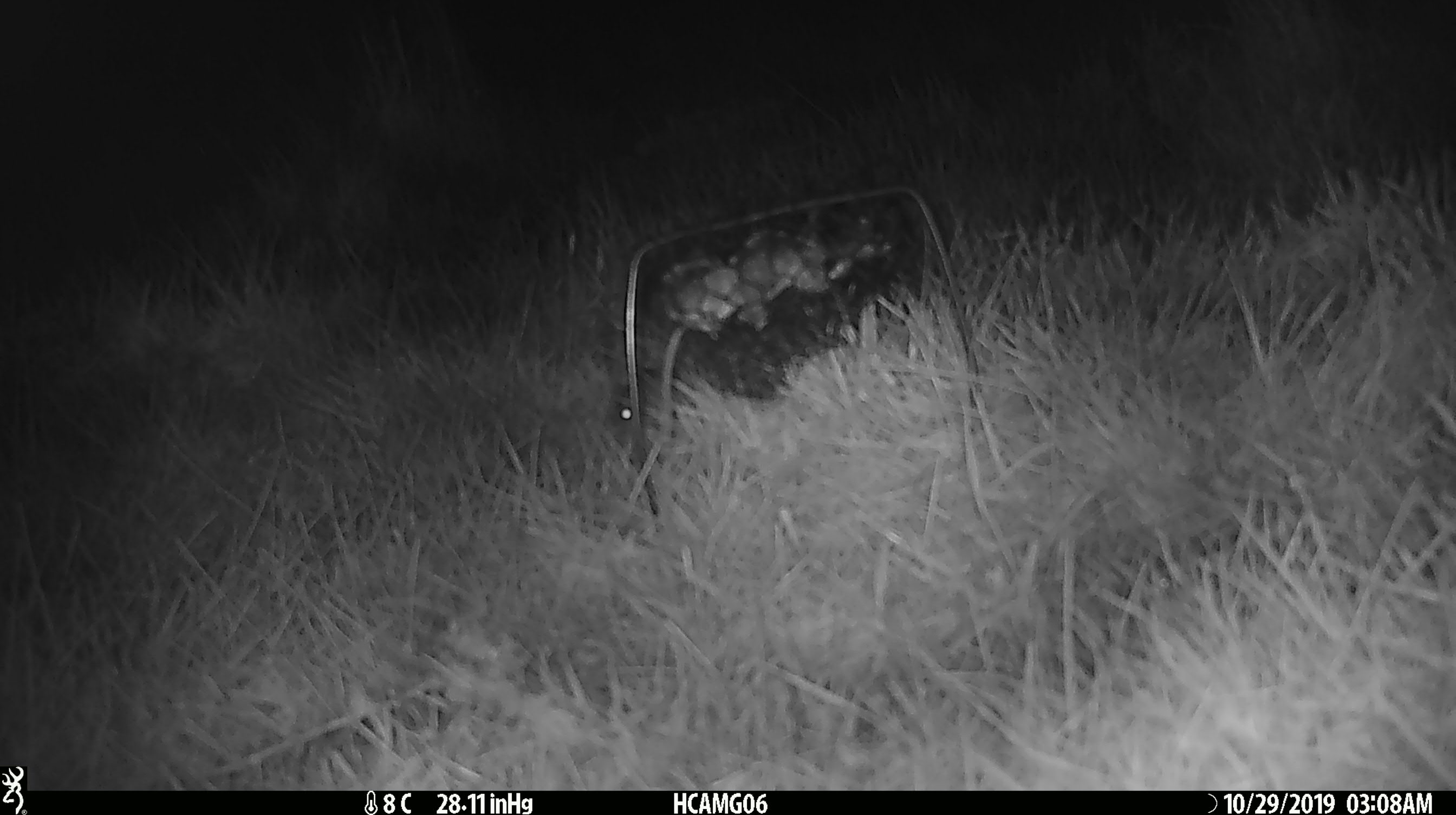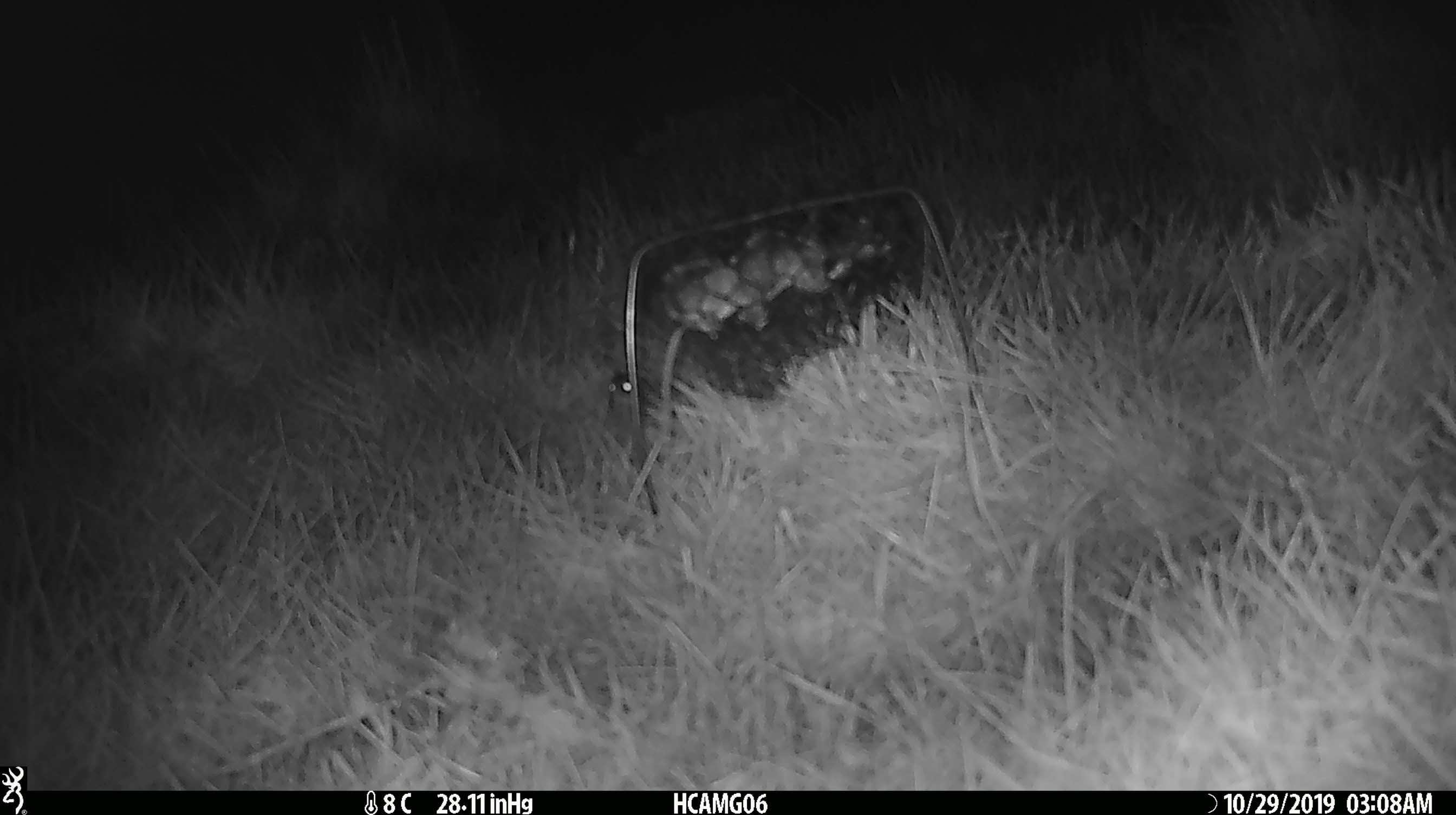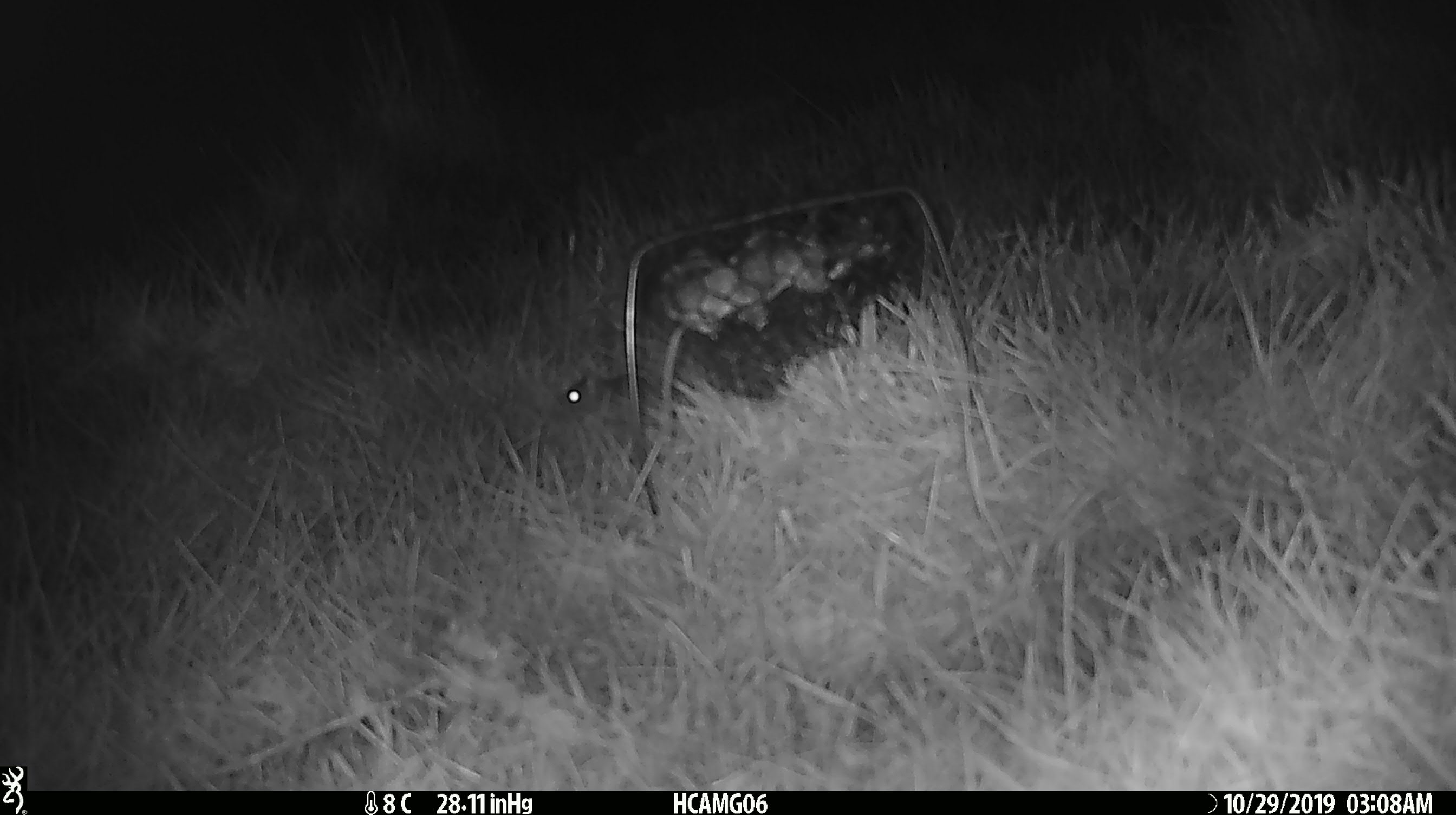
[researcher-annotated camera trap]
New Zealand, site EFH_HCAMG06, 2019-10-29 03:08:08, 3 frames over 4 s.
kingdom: Animalia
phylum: Chordata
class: Mammalia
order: Rodentia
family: Muridae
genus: Mus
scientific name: Mus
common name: mouse